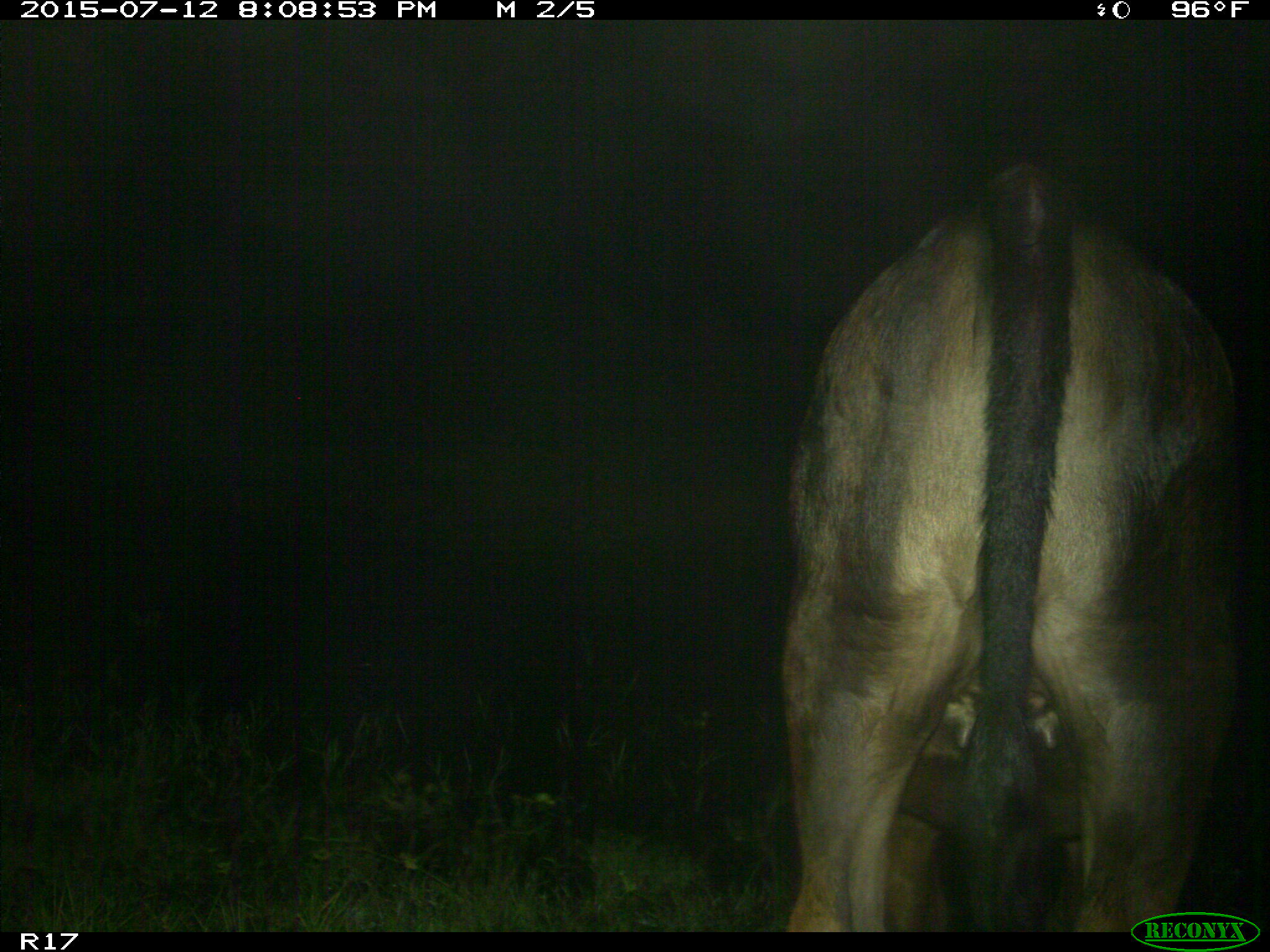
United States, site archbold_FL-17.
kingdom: Animalia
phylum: Chordata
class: Mammalia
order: Artiodactyla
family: Bovidae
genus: Bos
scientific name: Bos taurus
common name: domestic cow